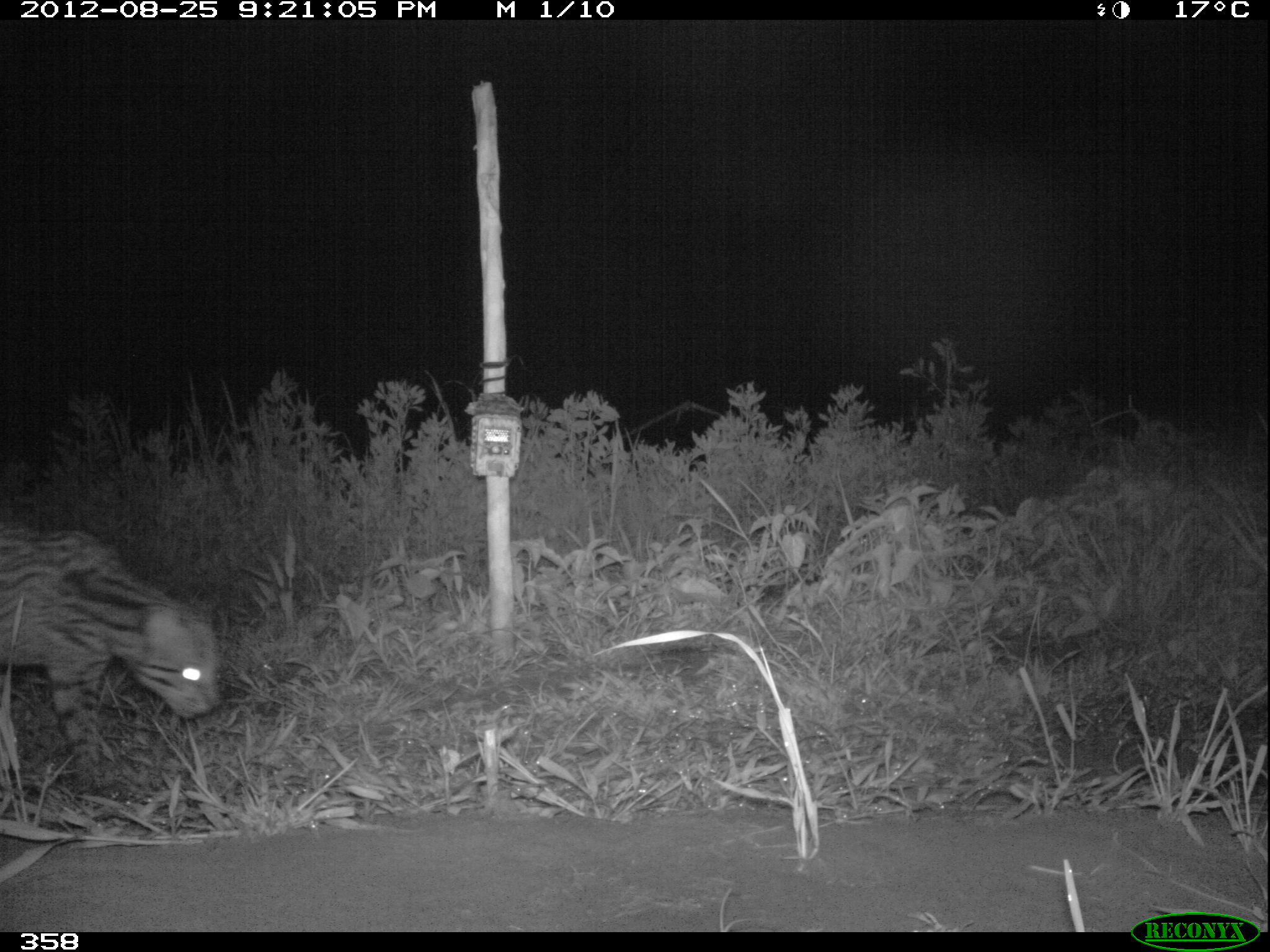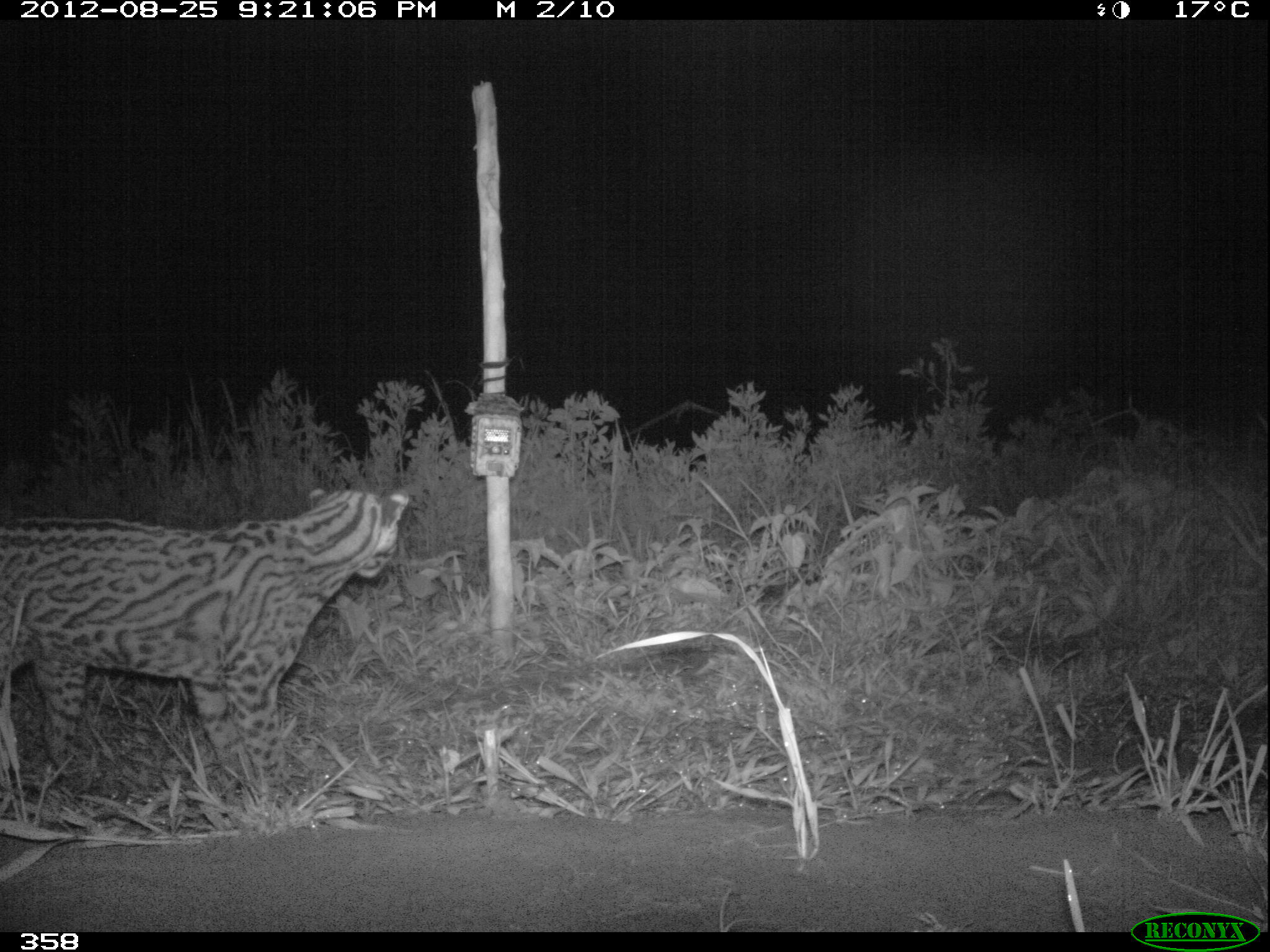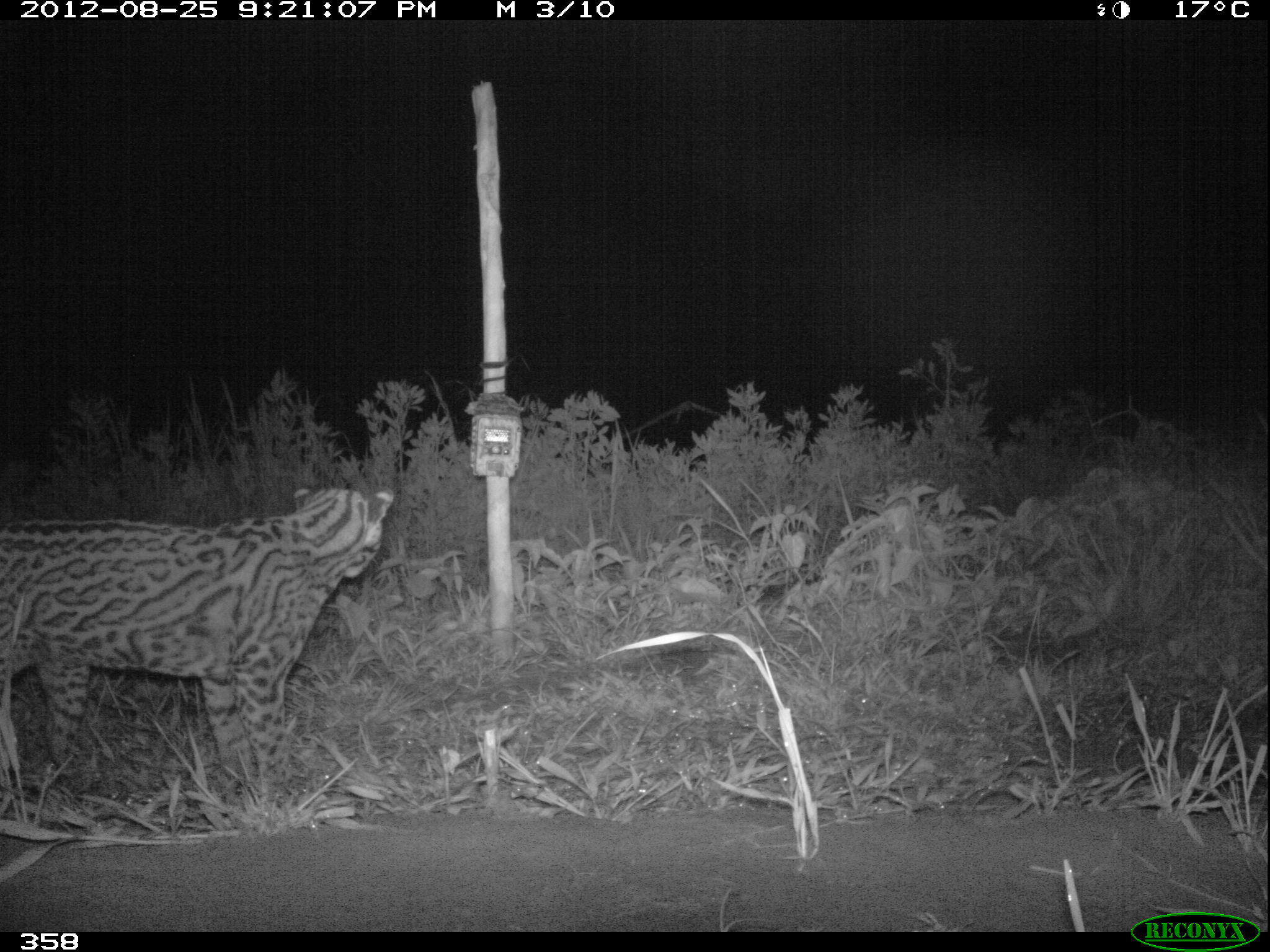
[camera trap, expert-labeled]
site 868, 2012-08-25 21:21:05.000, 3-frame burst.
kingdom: Animalia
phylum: Chordata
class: Mammalia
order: Carnivora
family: Felidae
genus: Leopardus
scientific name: Leopardus pardalis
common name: ocelot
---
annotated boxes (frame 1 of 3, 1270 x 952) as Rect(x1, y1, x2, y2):
leopardus pardalis: Rect(1, 532, 218, 789)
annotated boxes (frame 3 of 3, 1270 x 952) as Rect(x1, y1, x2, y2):
leopardus pardalis: Rect(0, 482, 391, 794)